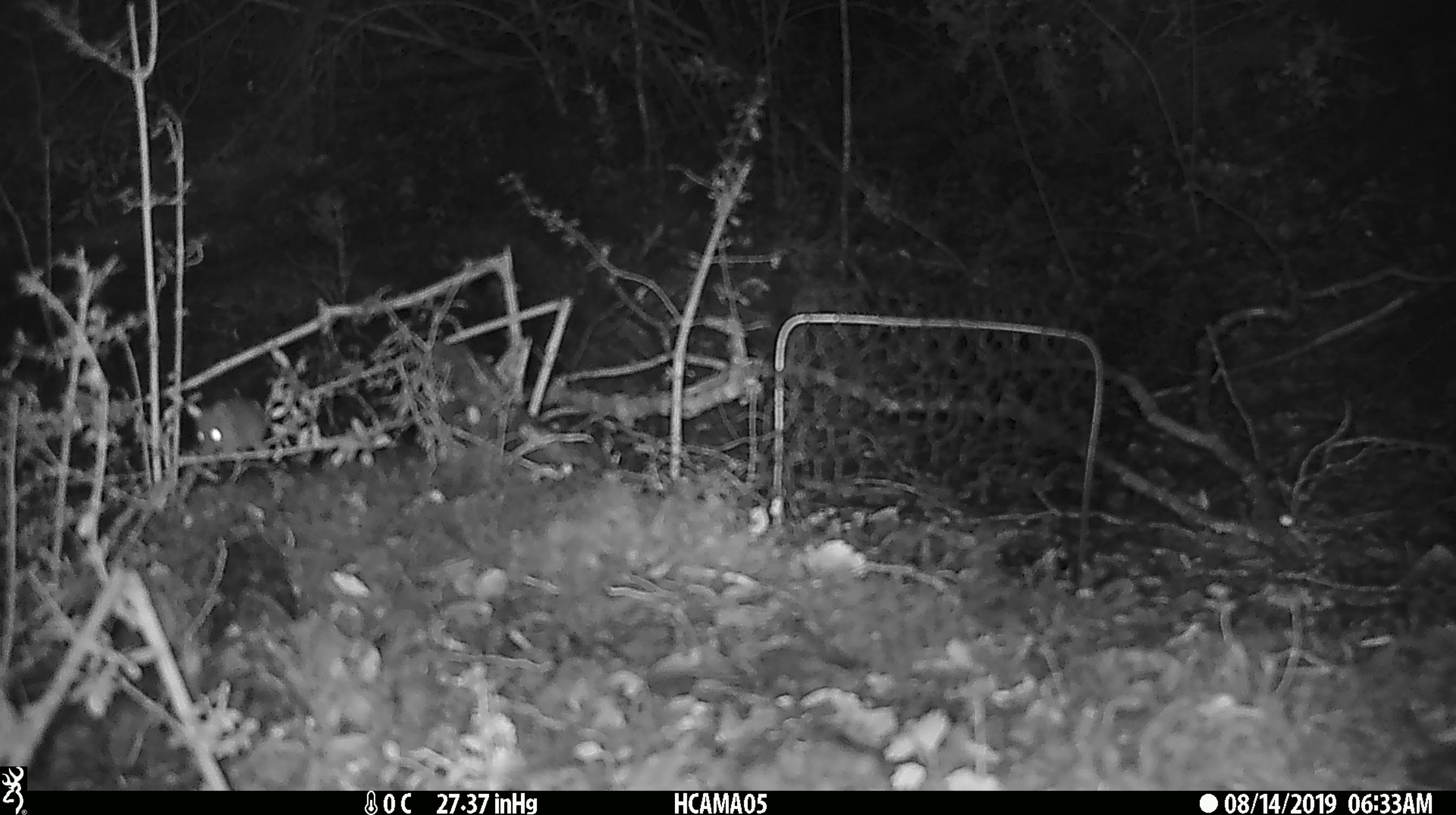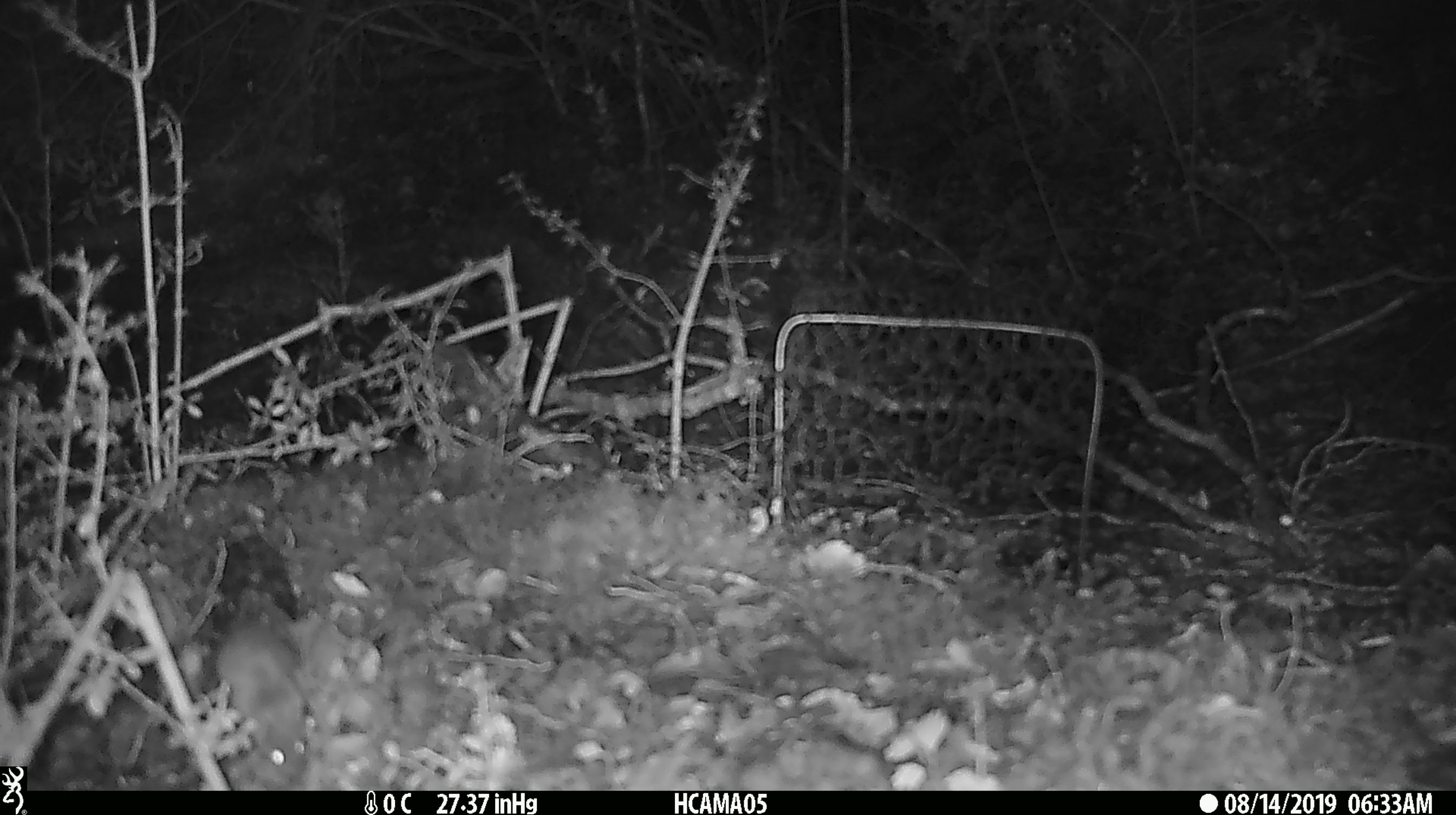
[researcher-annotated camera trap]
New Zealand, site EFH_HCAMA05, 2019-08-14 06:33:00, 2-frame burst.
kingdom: Animalia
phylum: Chordata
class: Mammalia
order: Rodentia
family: Muridae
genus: Mus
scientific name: Mus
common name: mouse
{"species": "mouse (Mus)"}